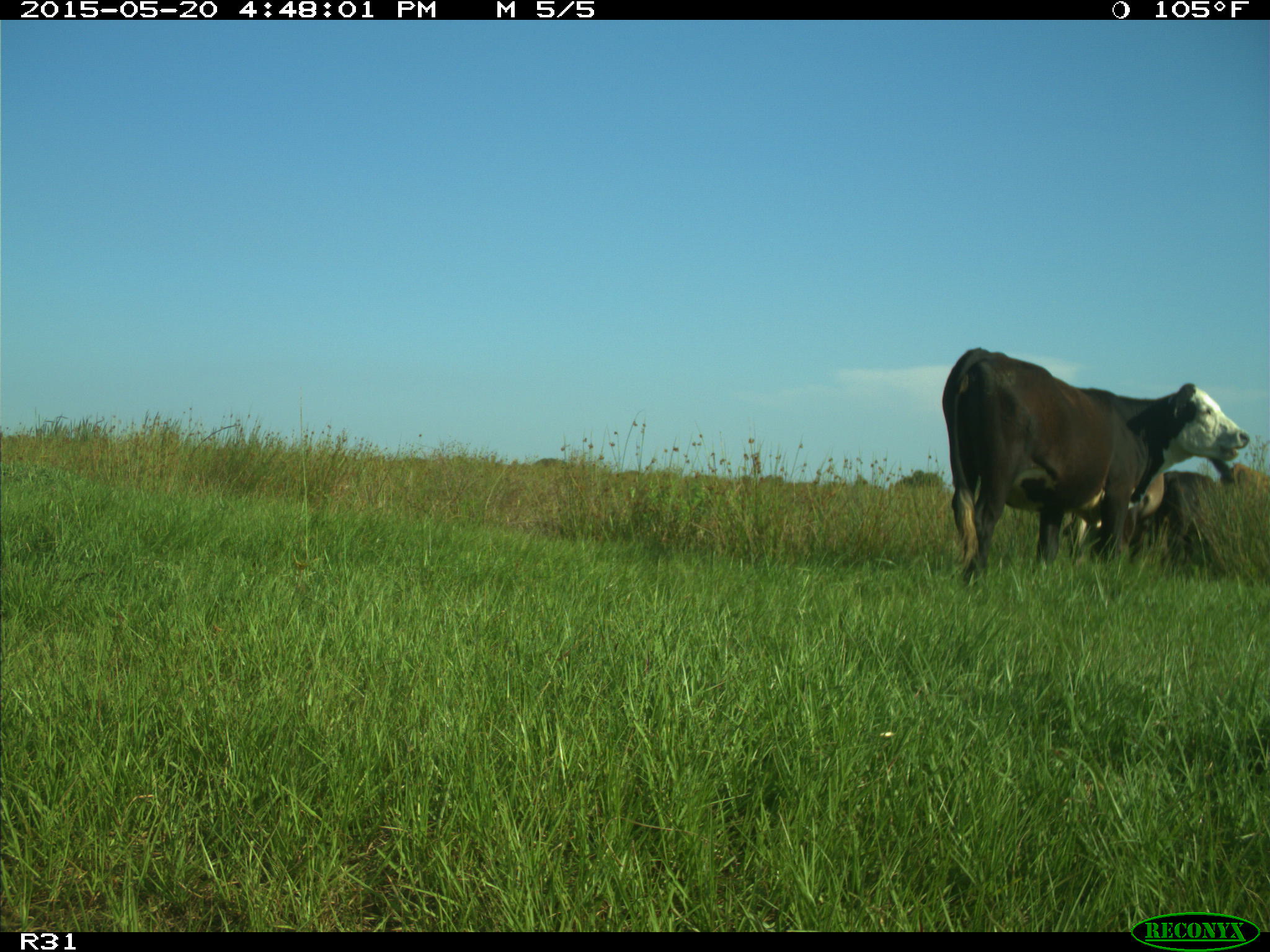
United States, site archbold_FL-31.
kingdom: Animalia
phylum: Chordata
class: Mammalia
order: Artiodactyla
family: Bovidae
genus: Bos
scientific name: Bos taurus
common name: domestic cow